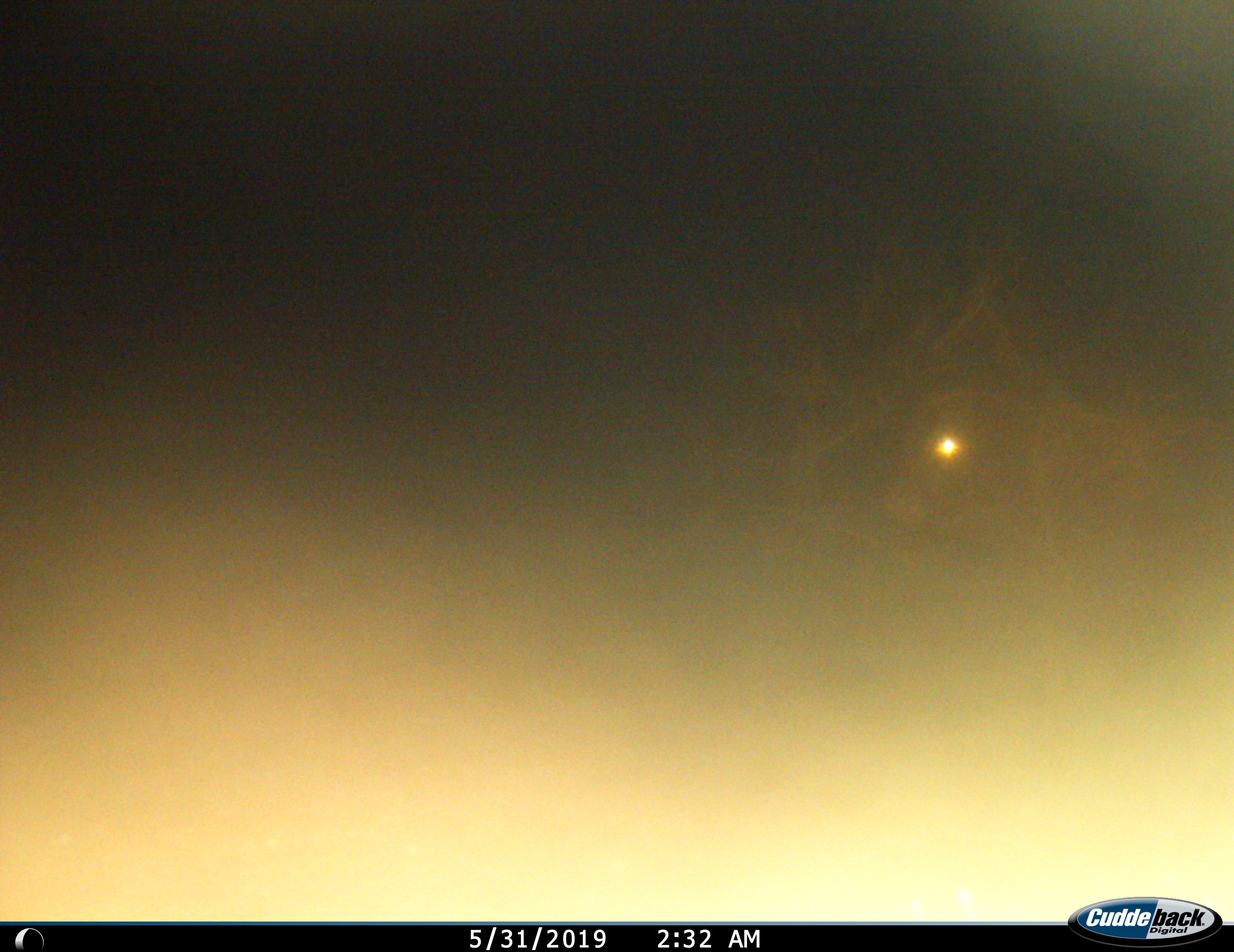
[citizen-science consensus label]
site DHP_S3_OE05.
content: unidentified animal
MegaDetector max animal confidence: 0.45